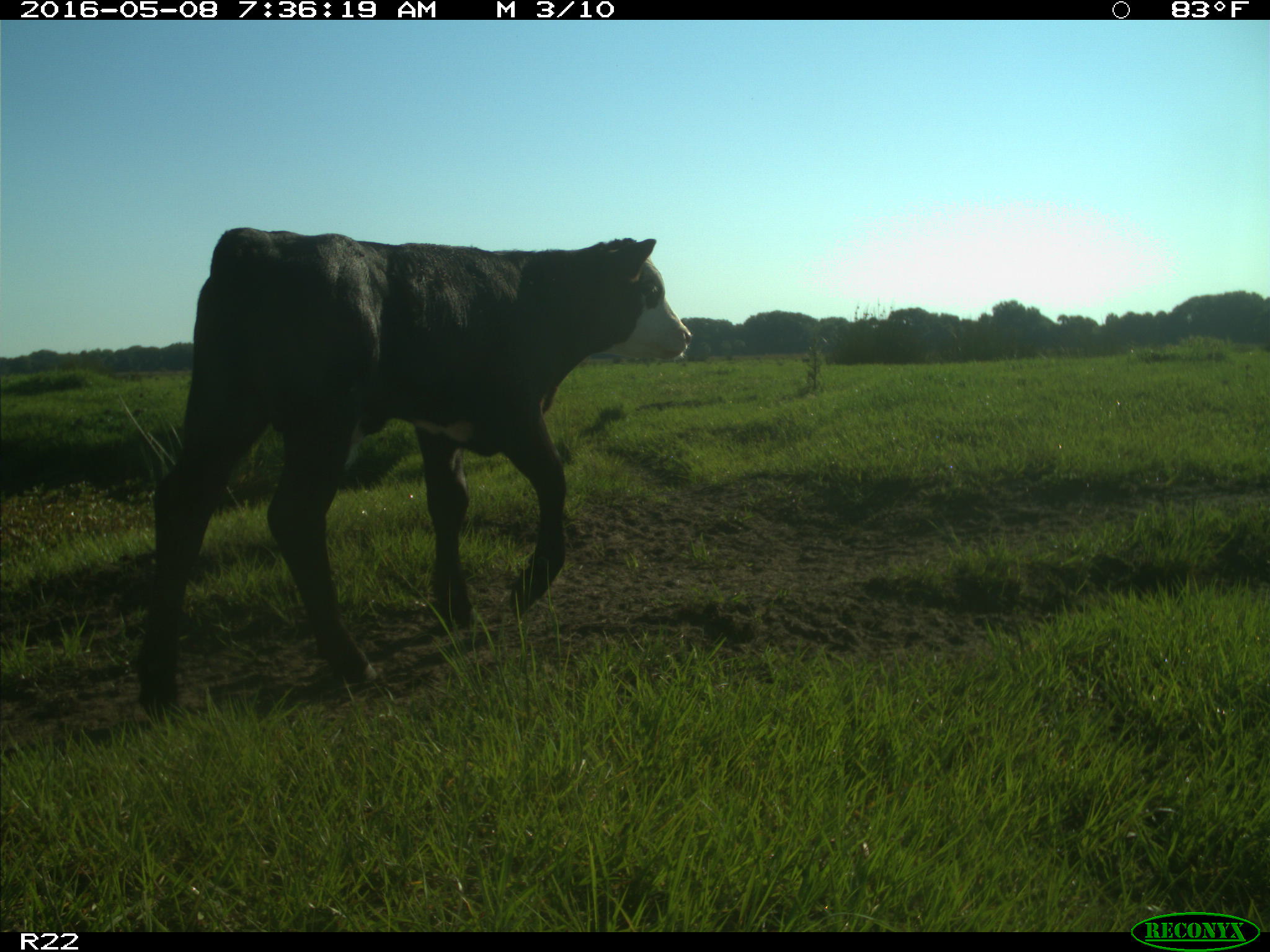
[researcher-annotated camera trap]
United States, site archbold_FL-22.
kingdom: Animalia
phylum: Chordata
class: Mammalia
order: Artiodactyla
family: Bovidae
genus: Bos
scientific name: Bos taurus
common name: domestic cow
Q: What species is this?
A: Bos taurus (domestic cow).